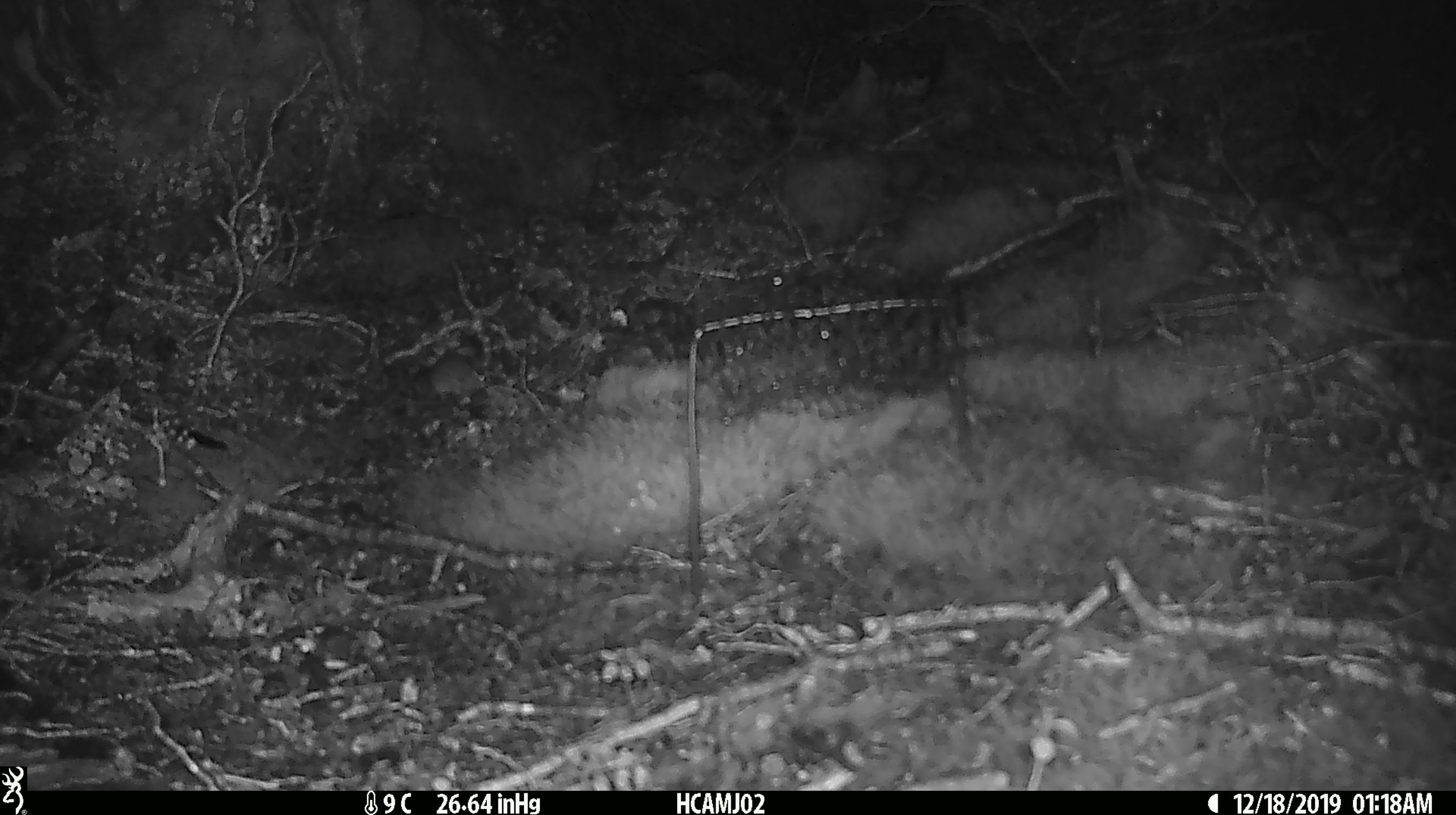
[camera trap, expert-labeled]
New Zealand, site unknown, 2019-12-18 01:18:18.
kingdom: Animalia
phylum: Chordata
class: Mammalia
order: Rodentia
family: Muridae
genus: Mus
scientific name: Mus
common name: mouse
Mouse (Mus).